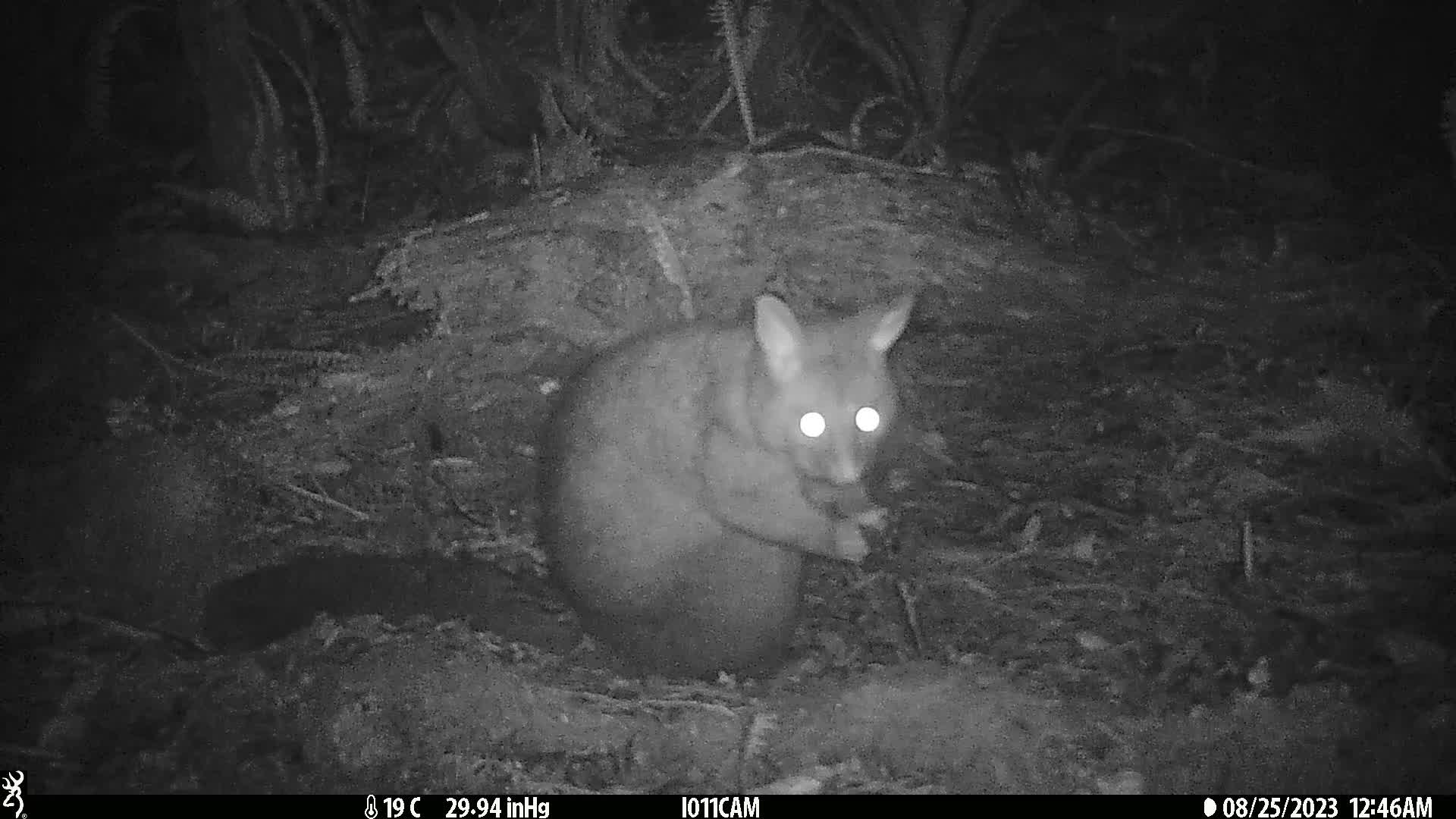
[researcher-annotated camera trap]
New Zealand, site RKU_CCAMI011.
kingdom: Animalia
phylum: Chordata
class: Mammalia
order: Diprotodontia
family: Phalangeridae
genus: Trichosurus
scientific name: Trichosurus vulpecula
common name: common brushtail possum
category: possum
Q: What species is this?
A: Possum (common brushtail possum) (Trichosurus vulpecula).